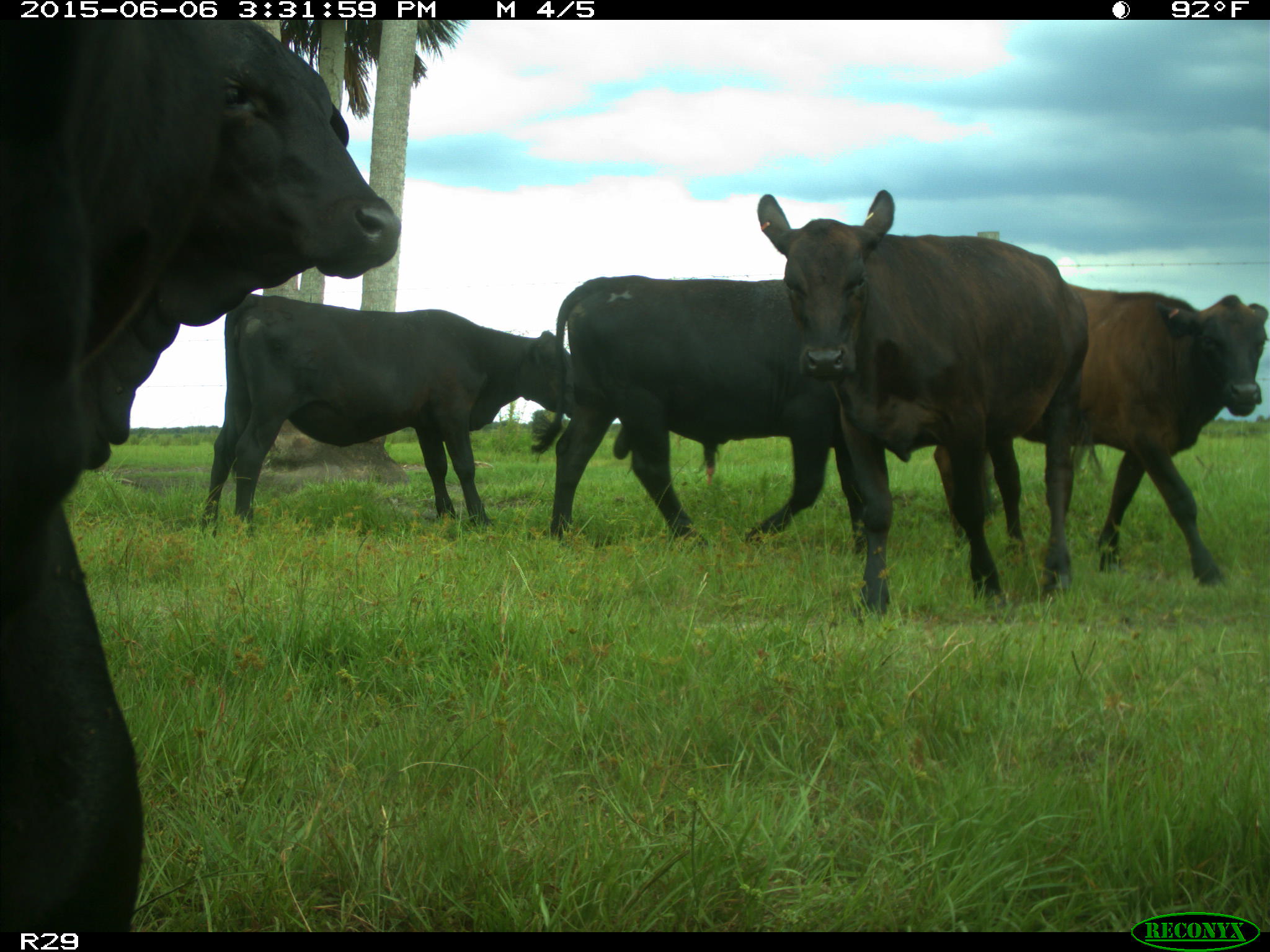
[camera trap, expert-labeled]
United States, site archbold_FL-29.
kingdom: Animalia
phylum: Chordata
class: Mammalia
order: Artiodactyla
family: Bovidae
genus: Bos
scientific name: Bos taurus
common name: domestic cow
Bos taurus (domestic cow).